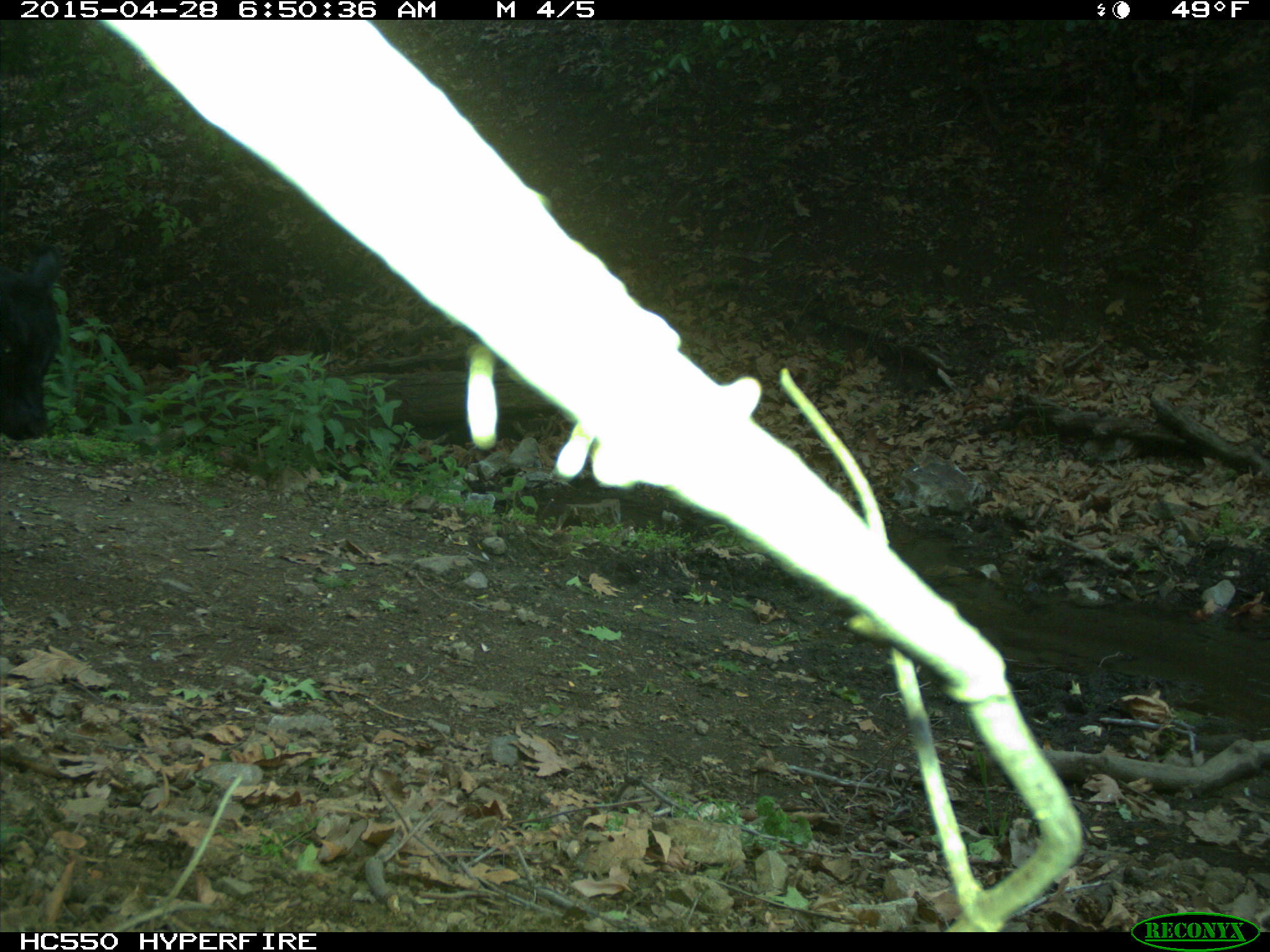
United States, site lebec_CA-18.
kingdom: Animalia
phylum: Chordata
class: Mammalia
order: Artiodactyla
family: Bovidae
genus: Bos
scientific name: Bos taurus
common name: domestic cow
Bos taurus (domestic cow).